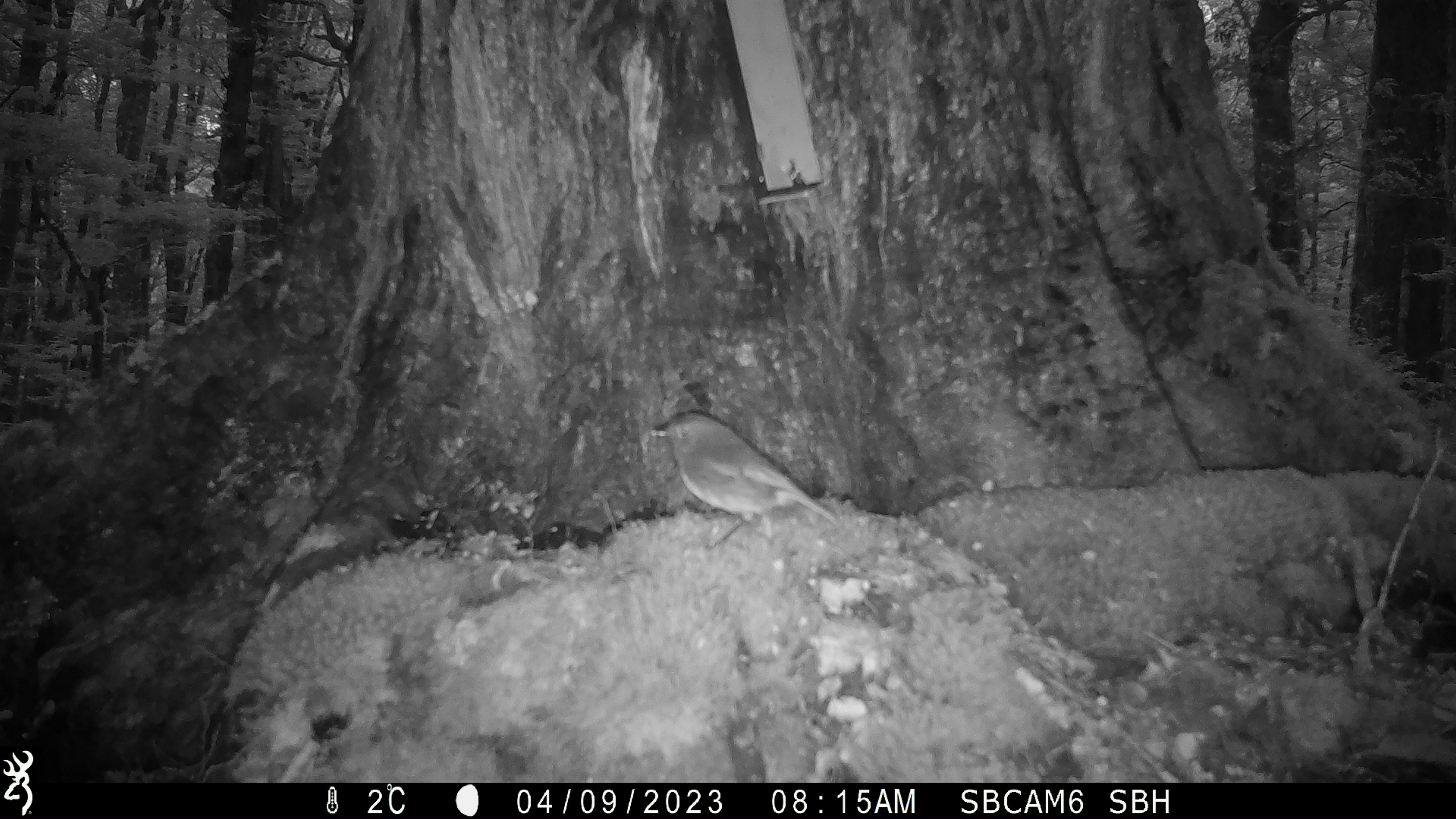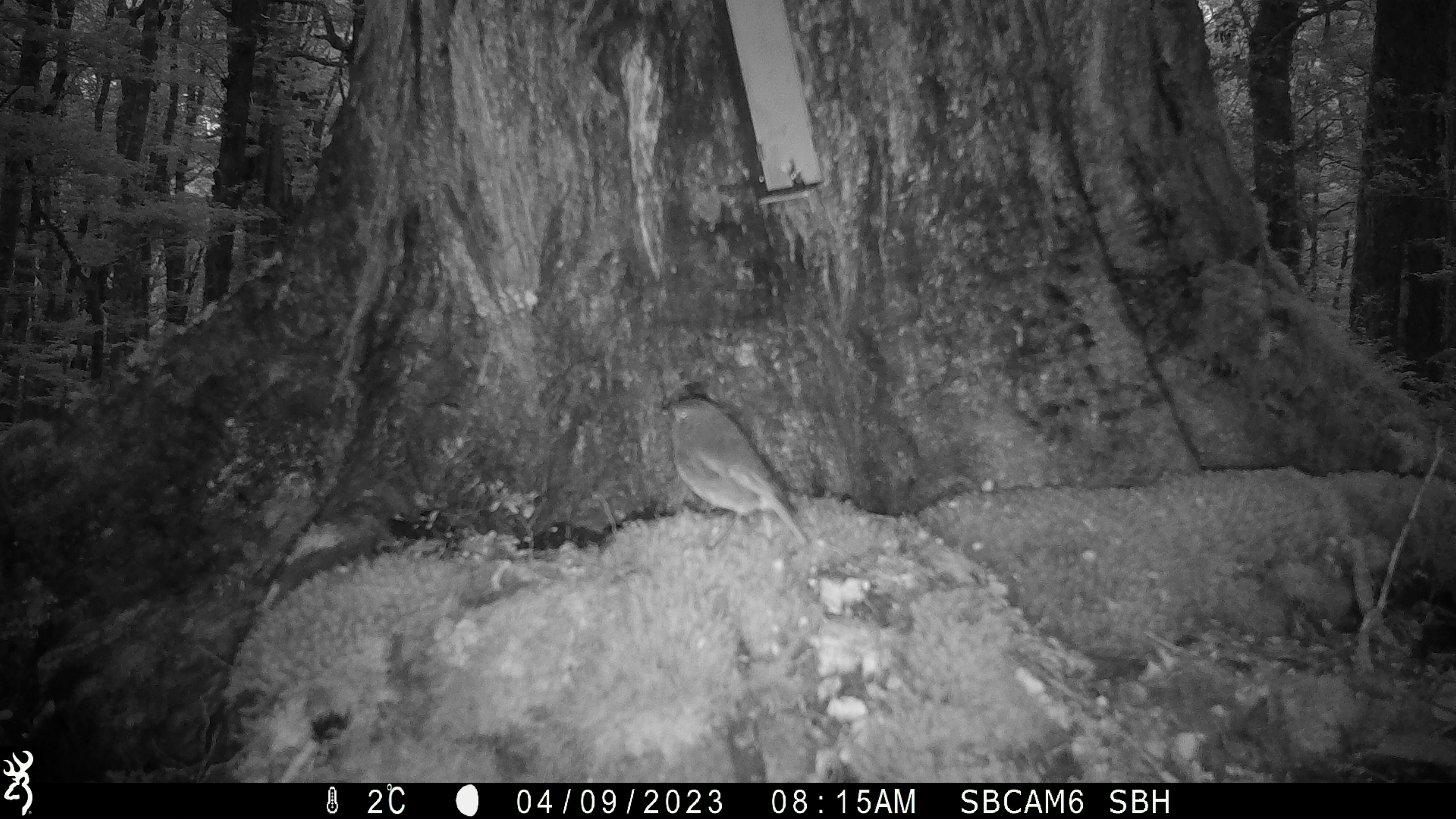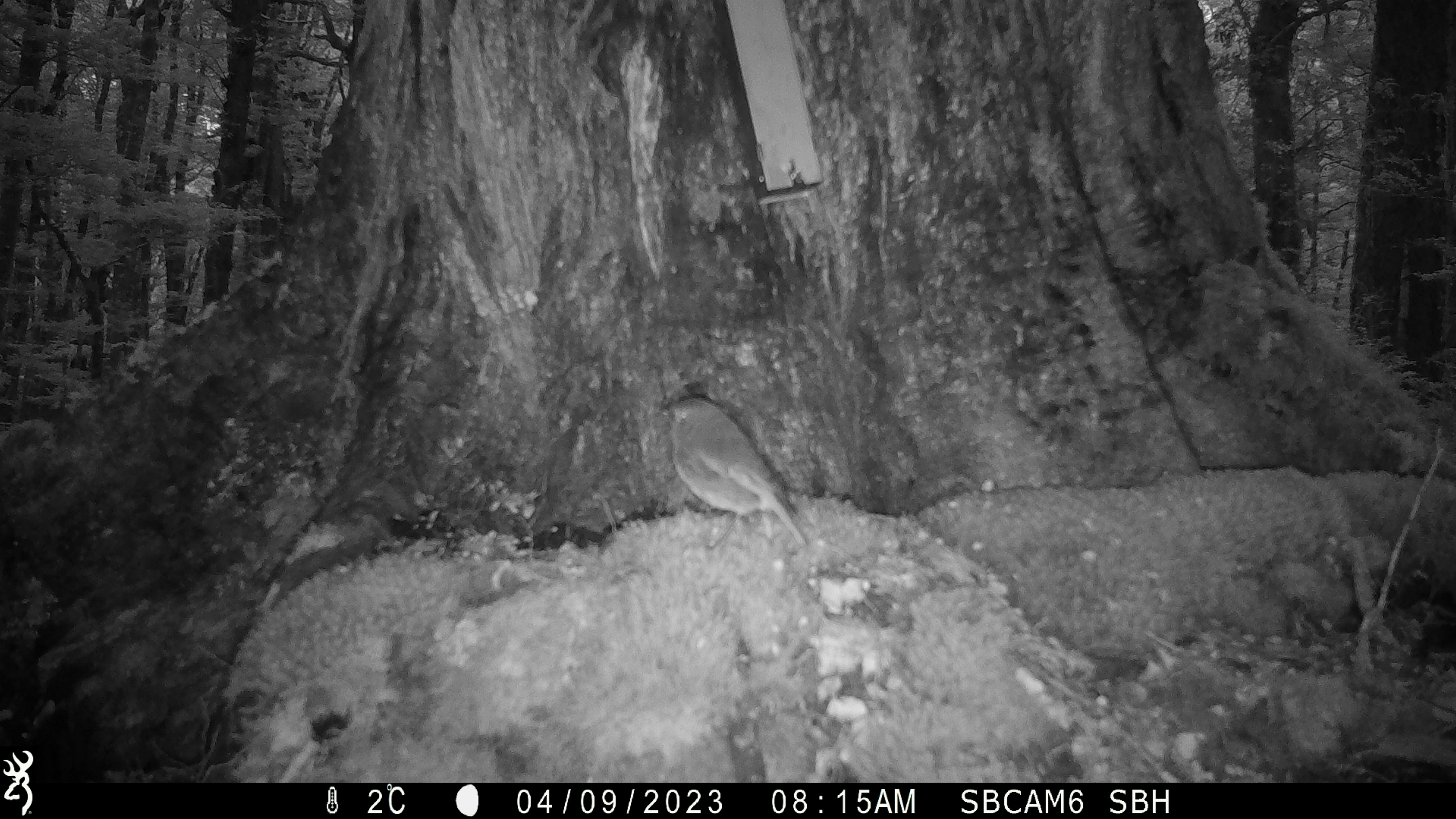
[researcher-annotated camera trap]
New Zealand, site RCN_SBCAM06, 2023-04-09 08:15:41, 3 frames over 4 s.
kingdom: Animalia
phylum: Chordata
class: Aves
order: Passeriformes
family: Petroicidae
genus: Petroica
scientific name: Petroica australis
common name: new zealand robin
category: robin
Robin (new zealand robin) (Petroica australis).